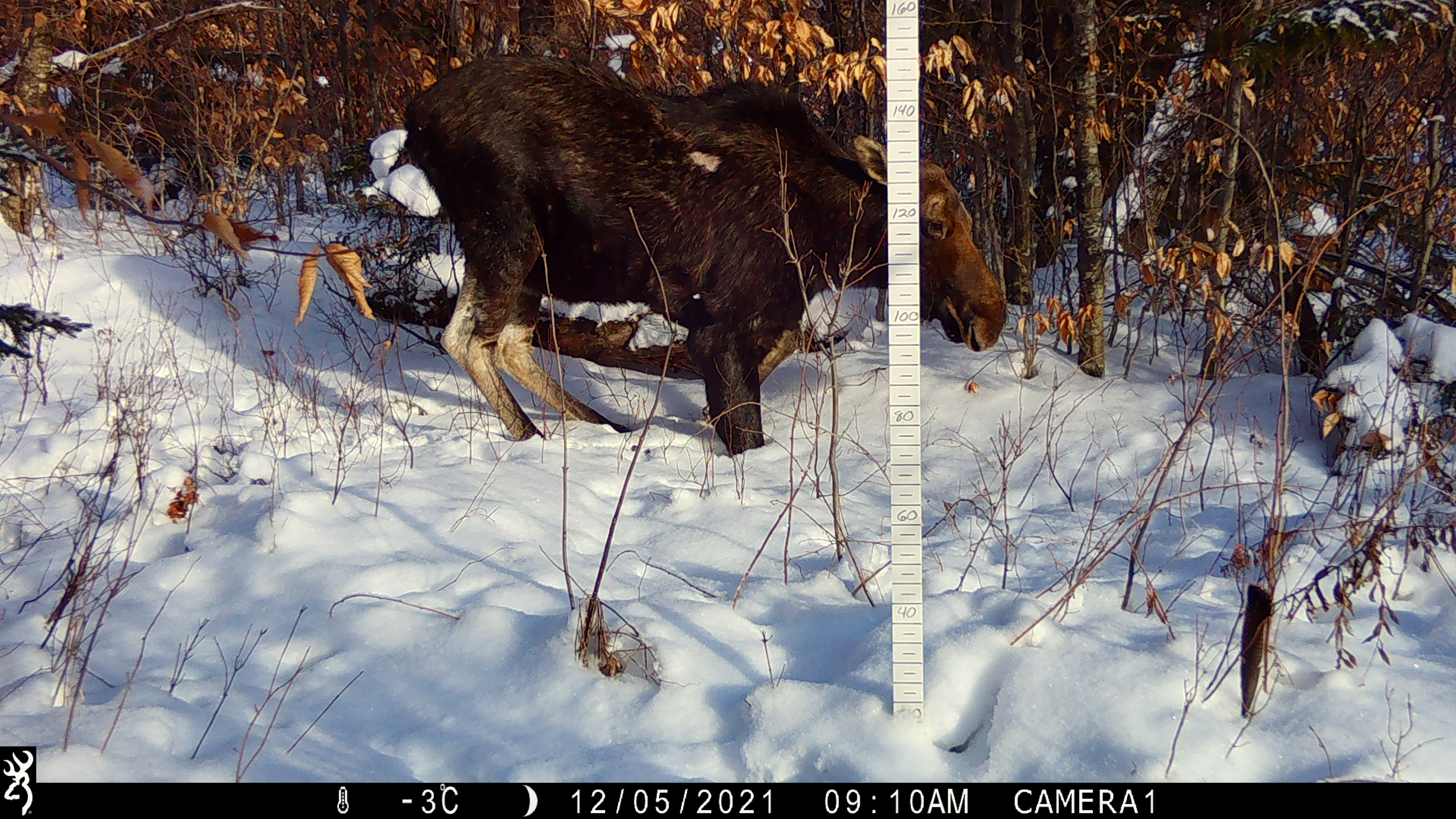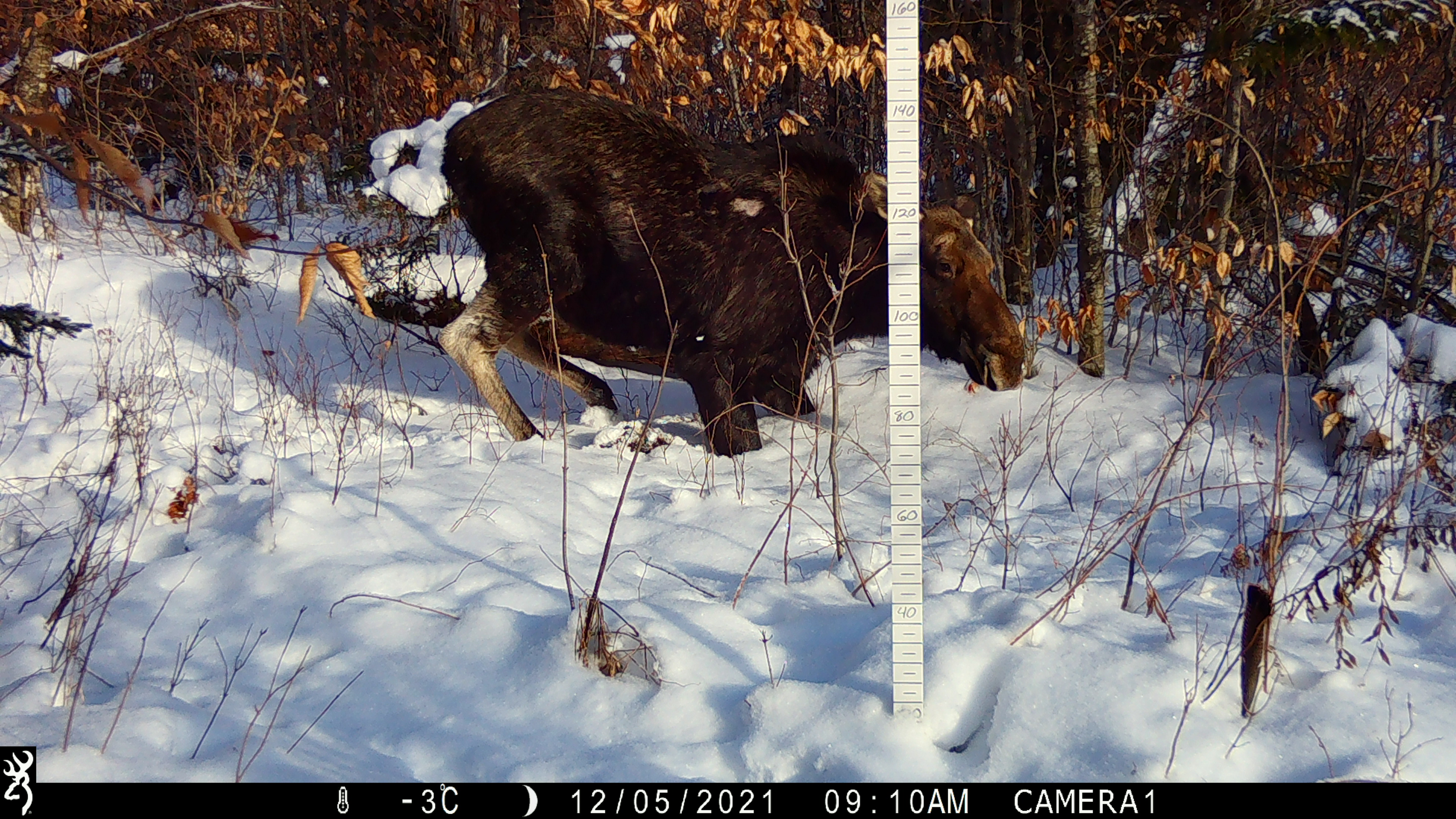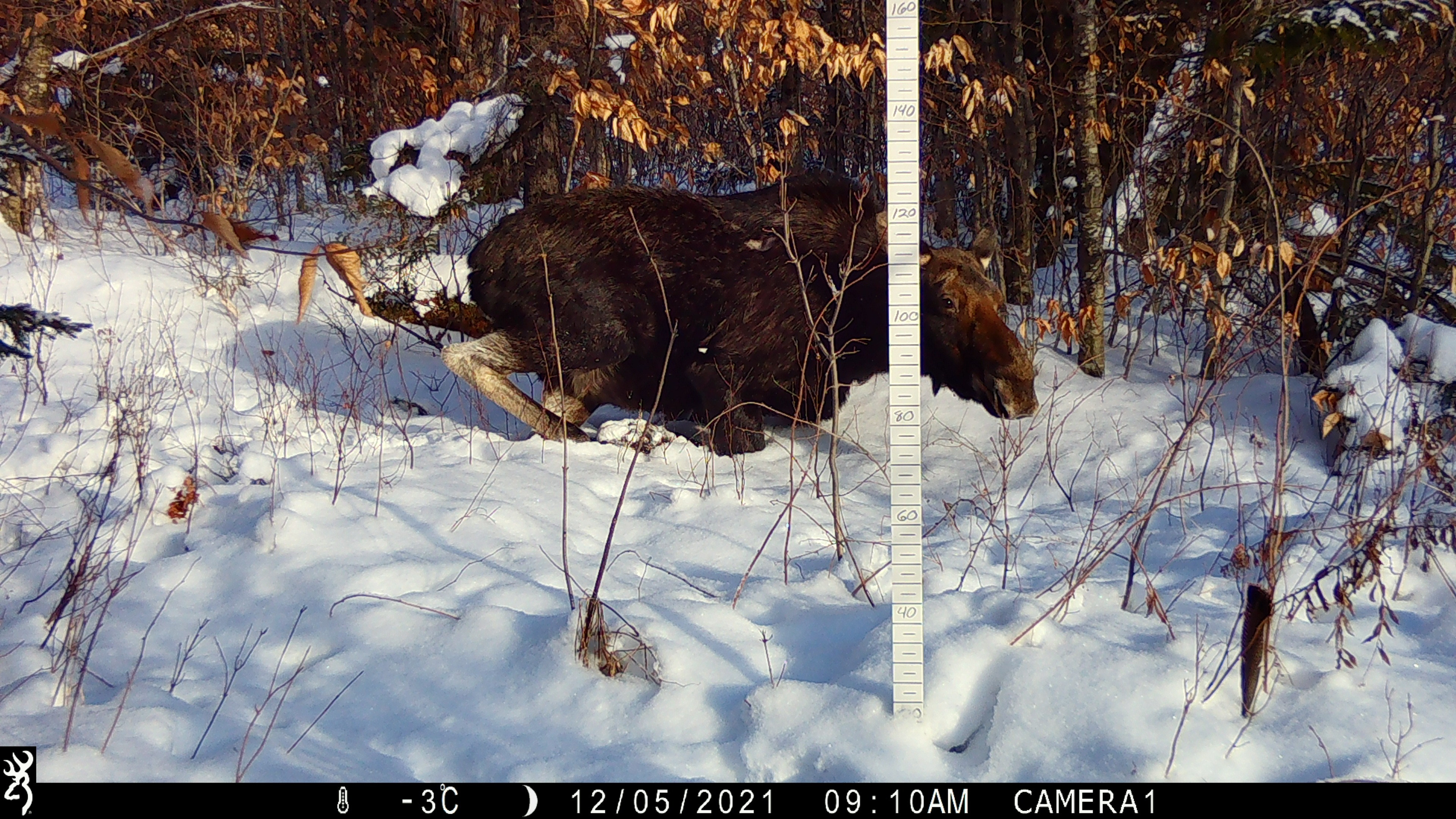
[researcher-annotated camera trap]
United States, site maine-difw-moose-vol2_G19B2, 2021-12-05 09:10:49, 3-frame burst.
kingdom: Animalia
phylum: Chordata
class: Mammalia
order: Artiodactyla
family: Cervidae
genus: Alces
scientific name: Alces alces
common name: moose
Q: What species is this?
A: Moose (Alces alces).